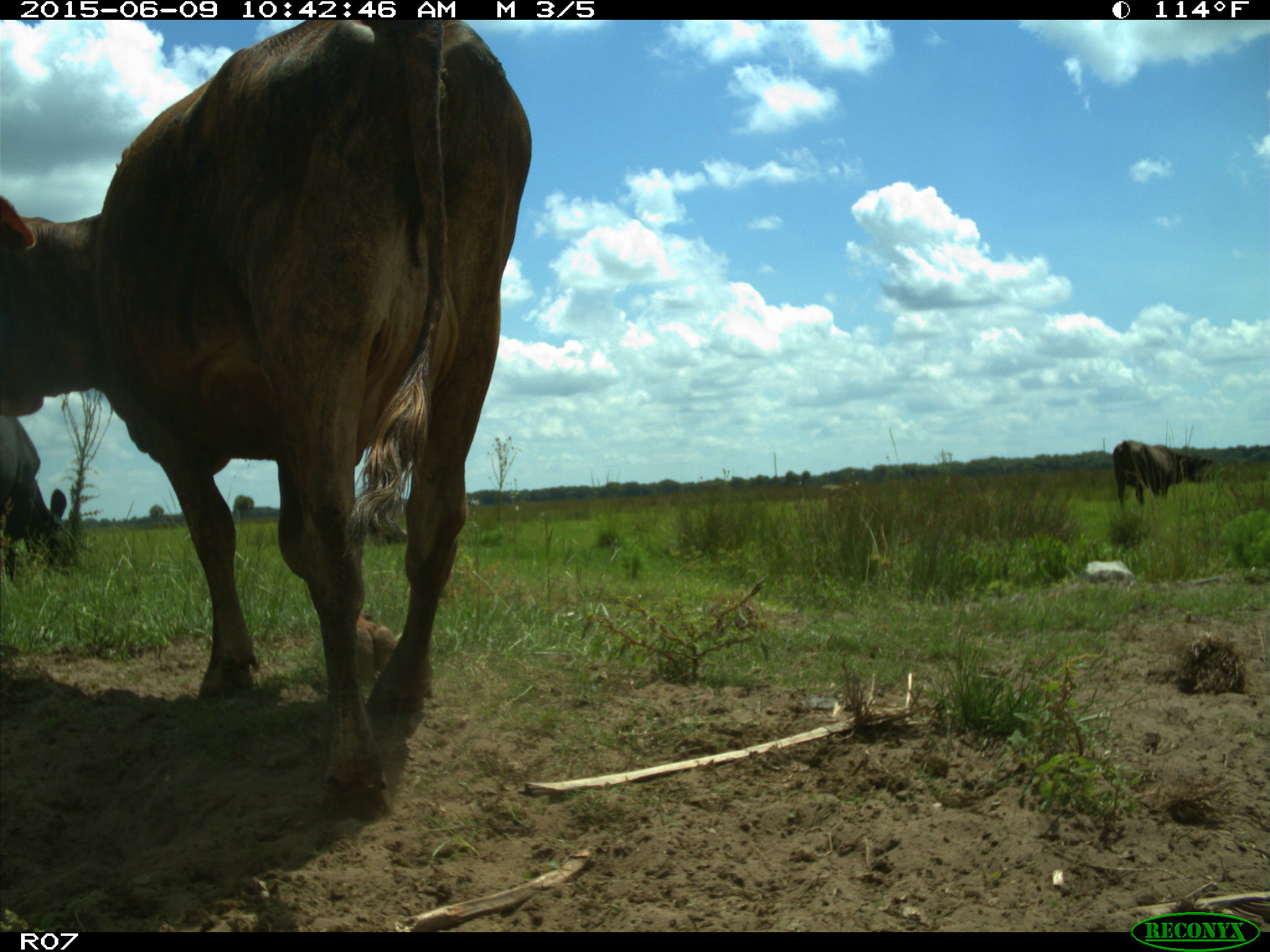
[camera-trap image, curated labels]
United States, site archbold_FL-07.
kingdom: Animalia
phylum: Chordata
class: Mammalia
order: Artiodactyla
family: Bovidae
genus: Bos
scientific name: Bos taurus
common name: domestic cow